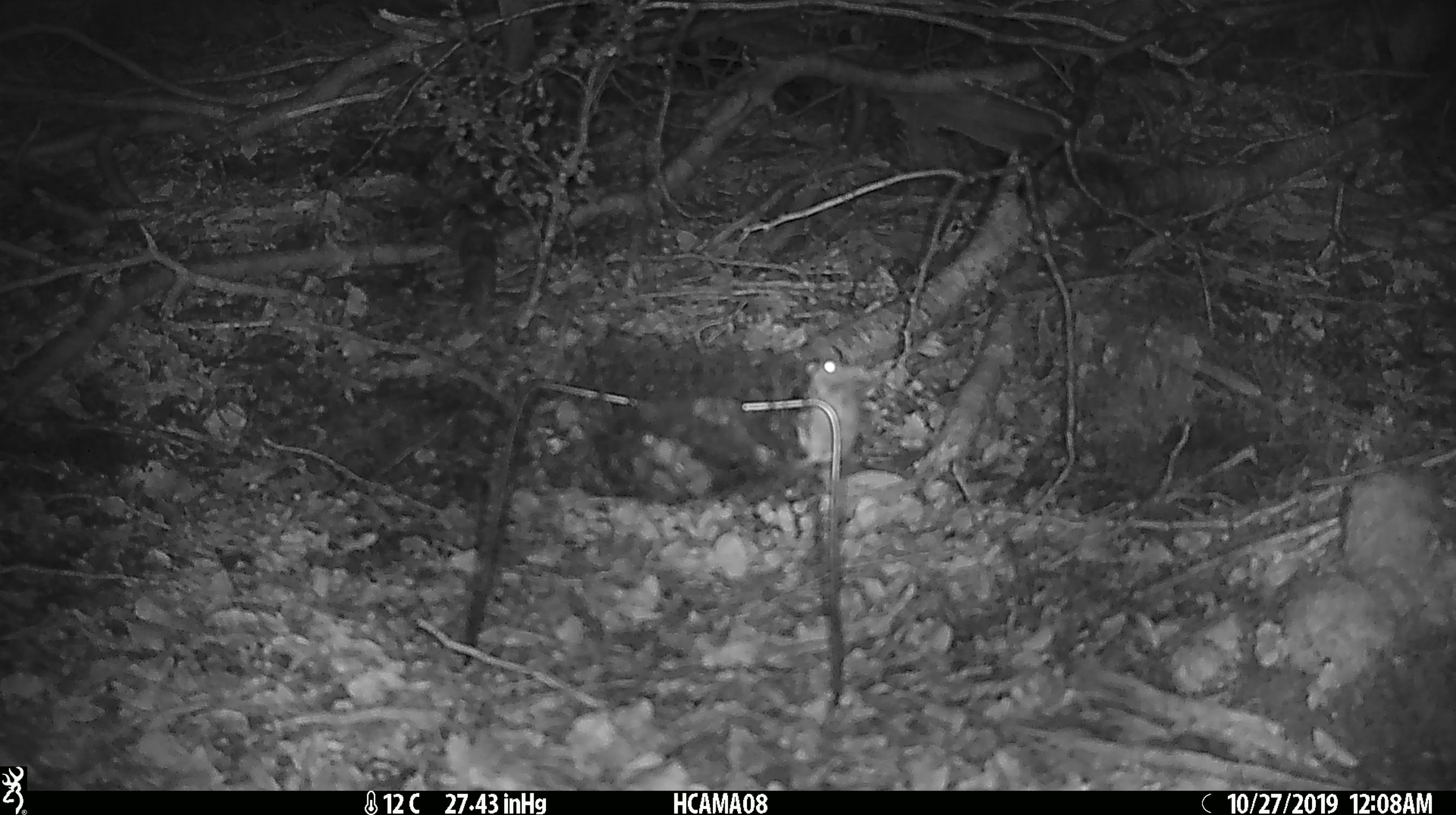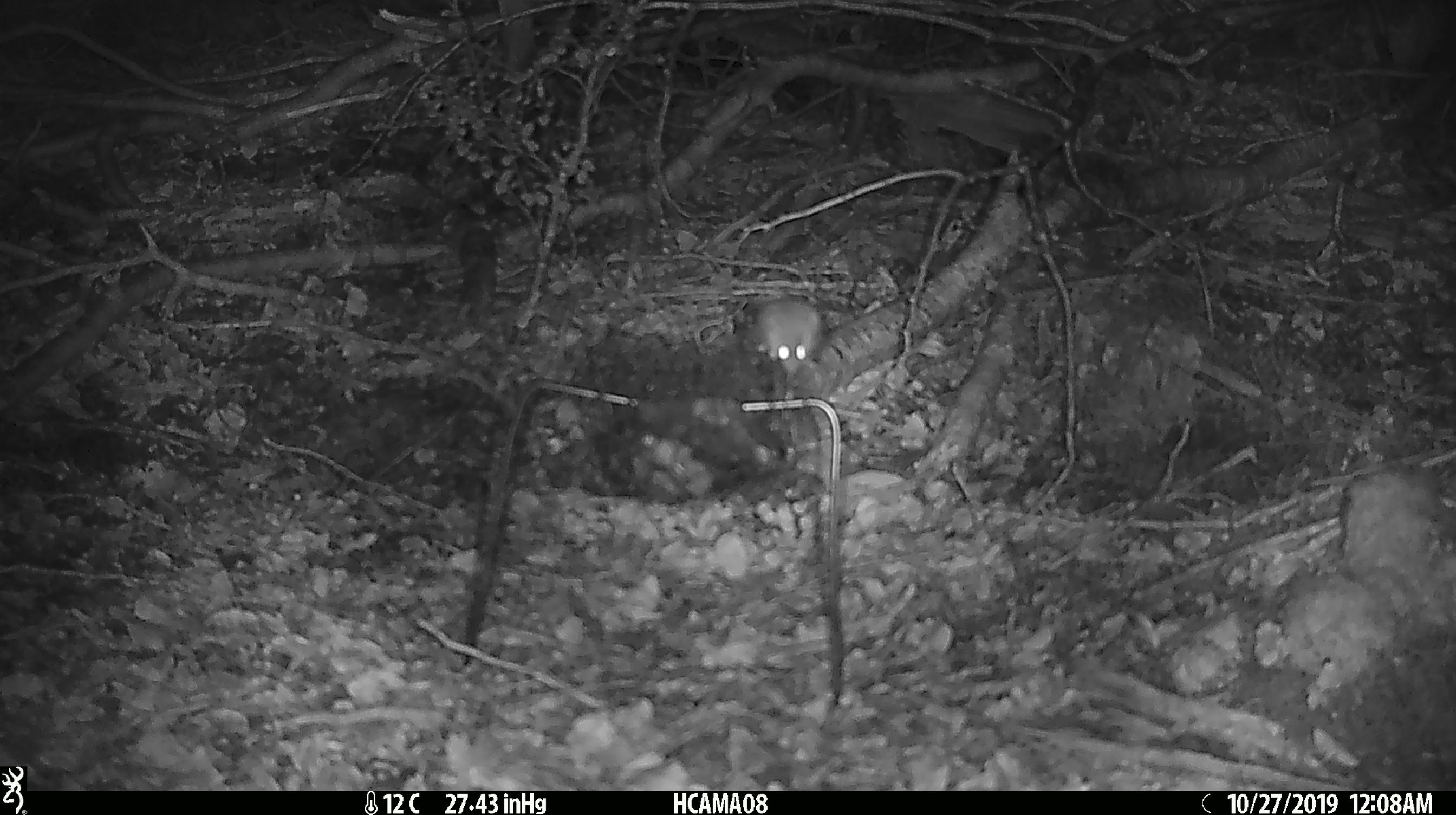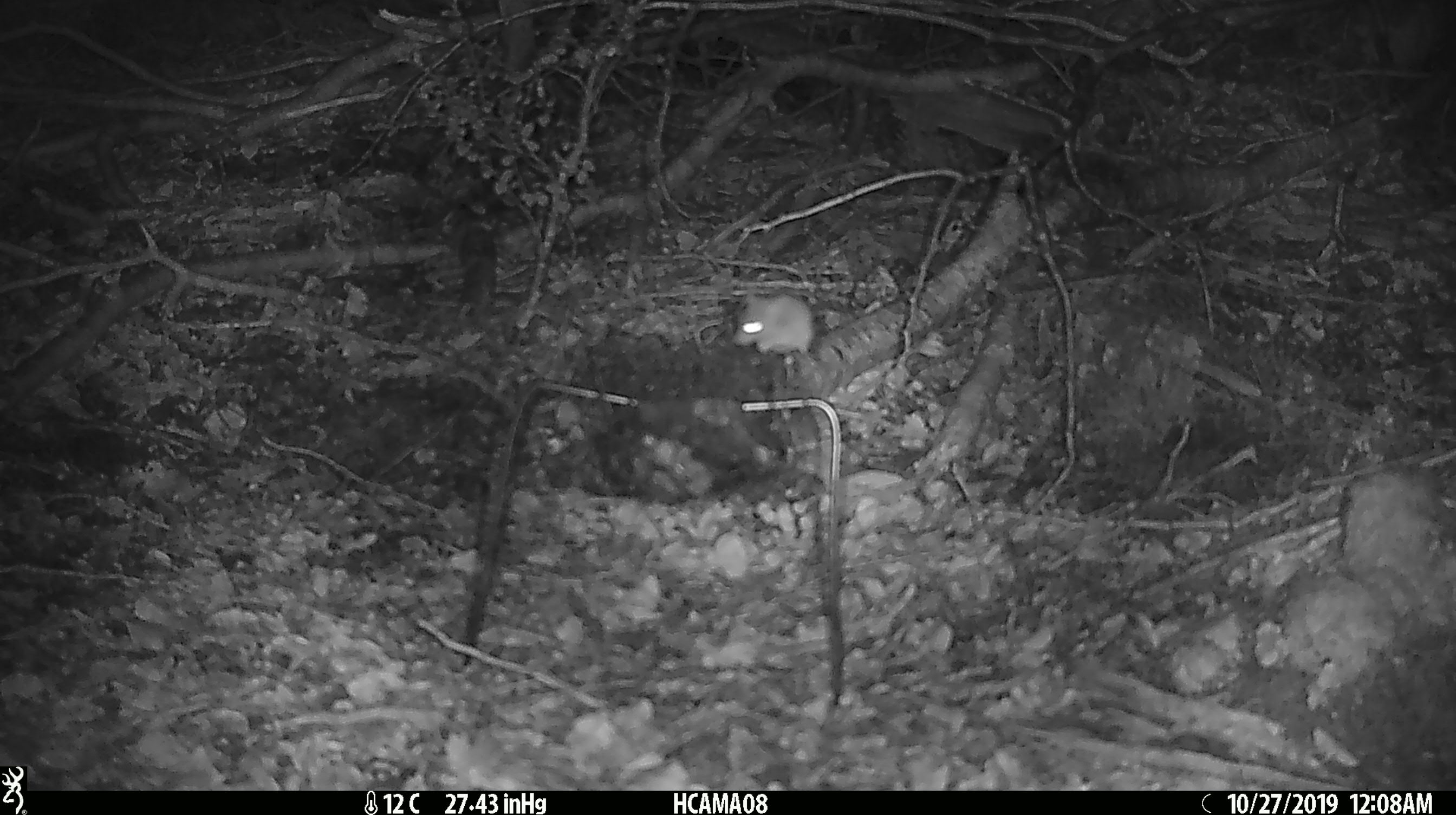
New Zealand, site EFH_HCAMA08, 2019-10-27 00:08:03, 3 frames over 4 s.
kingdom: Animalia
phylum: Chordata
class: Mammalia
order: Rodentia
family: Muridae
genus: Mus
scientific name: Mus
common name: mouse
Mouse (Mus).